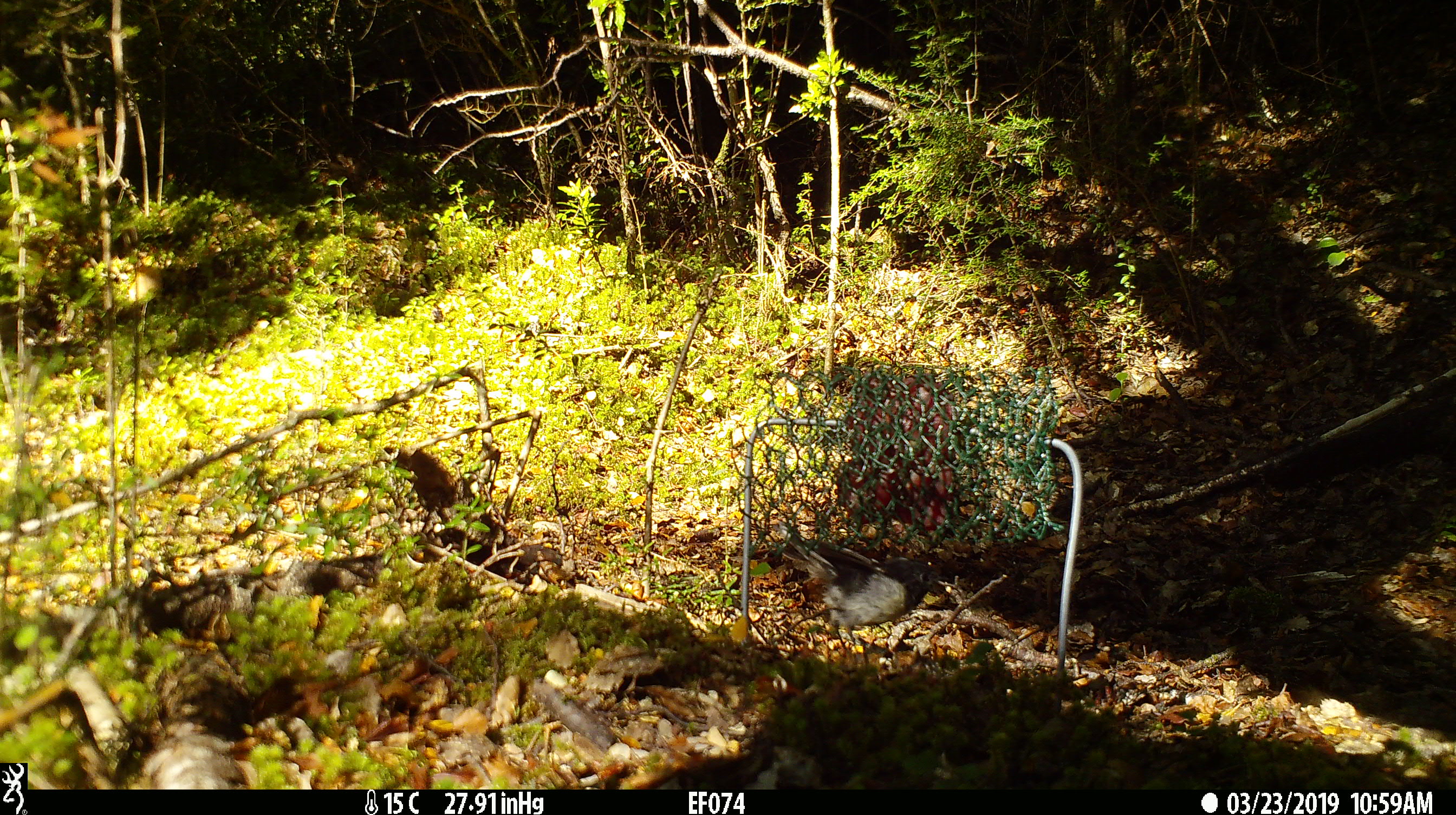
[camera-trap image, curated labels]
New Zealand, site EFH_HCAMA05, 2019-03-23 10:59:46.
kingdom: Animalia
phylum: Chordata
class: Aves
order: Passeriformes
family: Petroicidae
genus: Petroica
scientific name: Petroica australis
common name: new zealand robin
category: robin